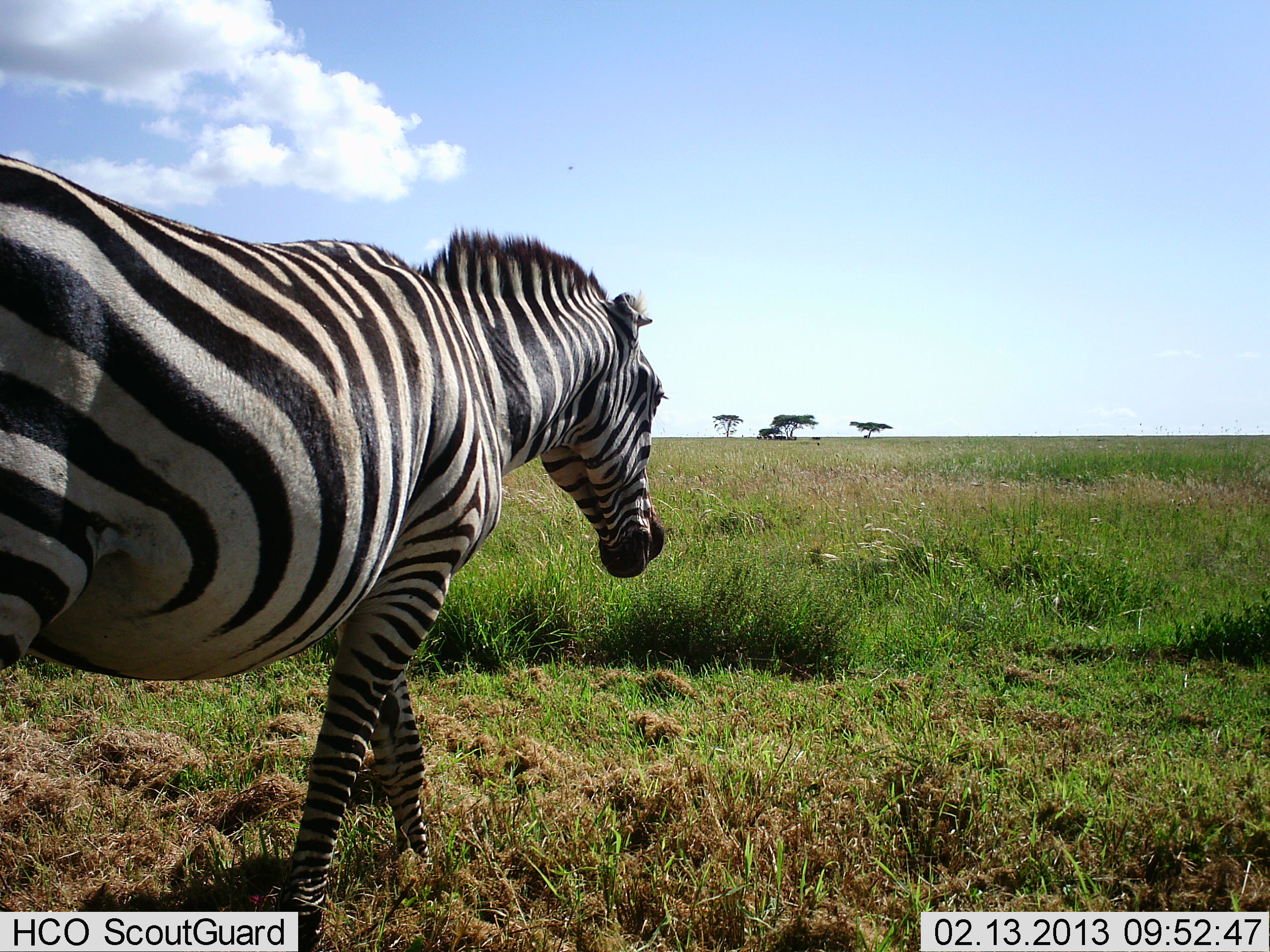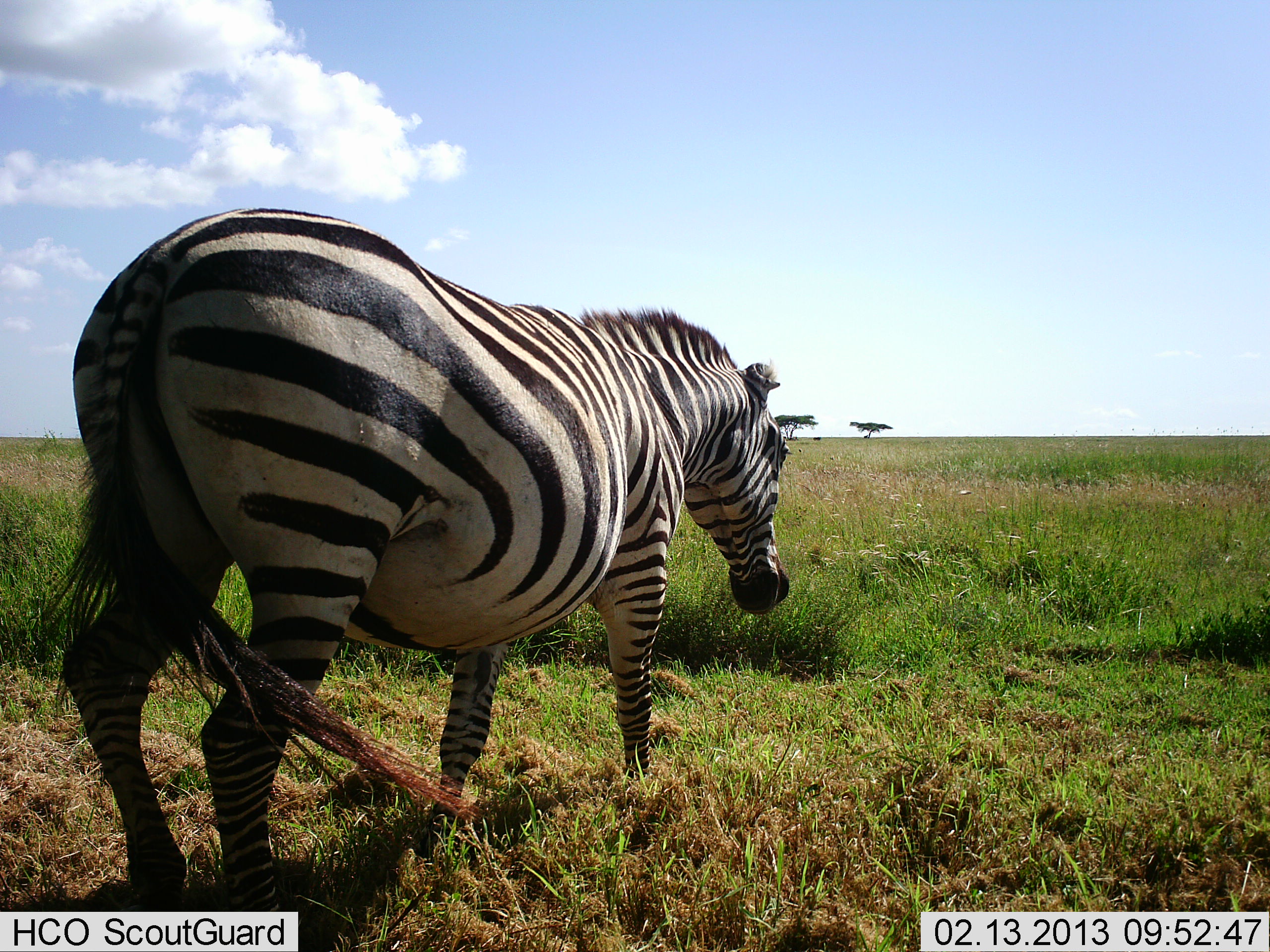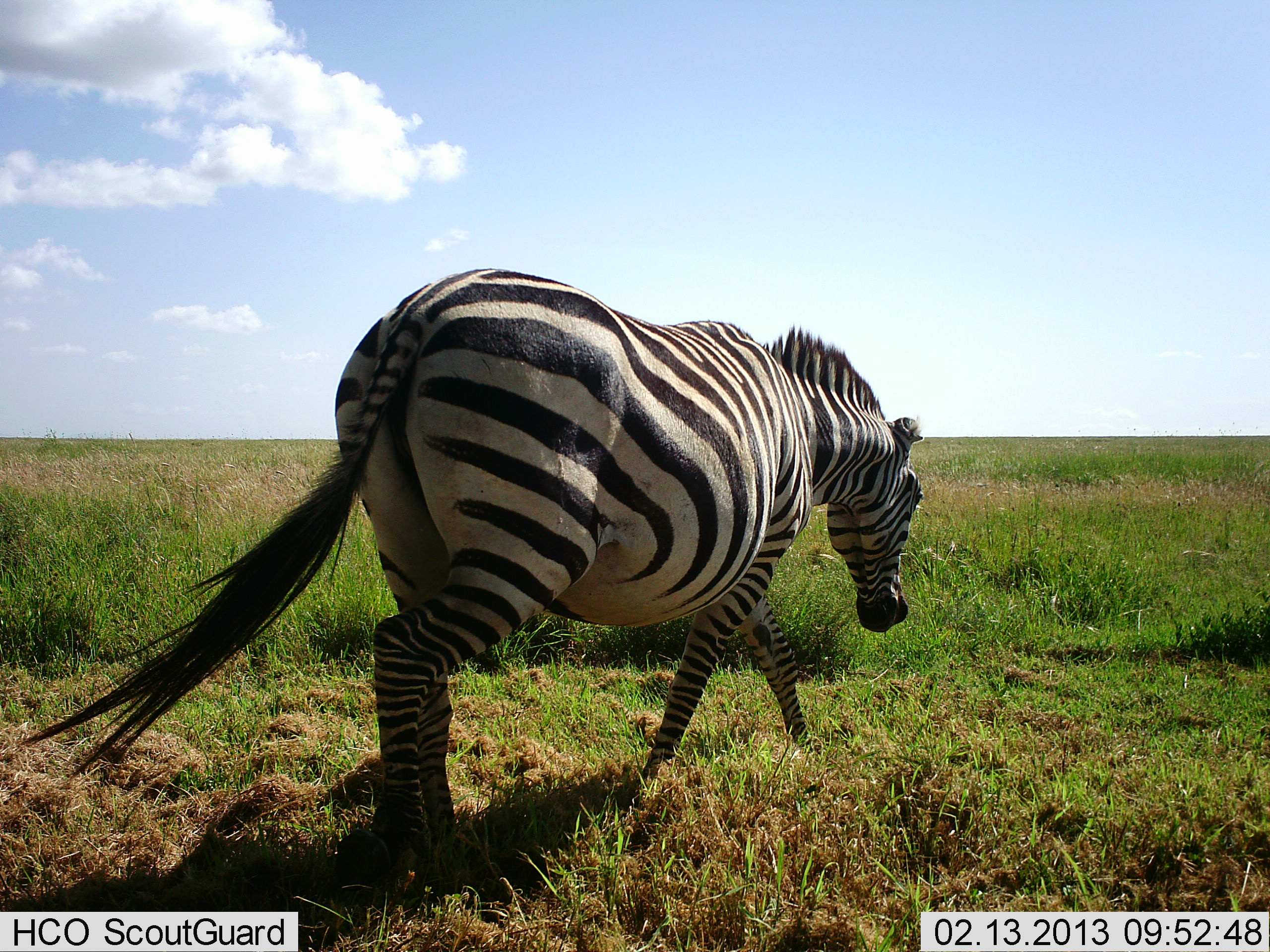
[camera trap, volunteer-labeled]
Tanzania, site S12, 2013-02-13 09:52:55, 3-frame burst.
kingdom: Animalia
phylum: Chordata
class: Mammalia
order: Perissodactyla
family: Equidae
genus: Equus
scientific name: Equus quagga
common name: plains zebra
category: zebra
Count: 1.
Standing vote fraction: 14%.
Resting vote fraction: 0%.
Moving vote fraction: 92%.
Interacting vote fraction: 0%.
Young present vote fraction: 0%.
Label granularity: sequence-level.